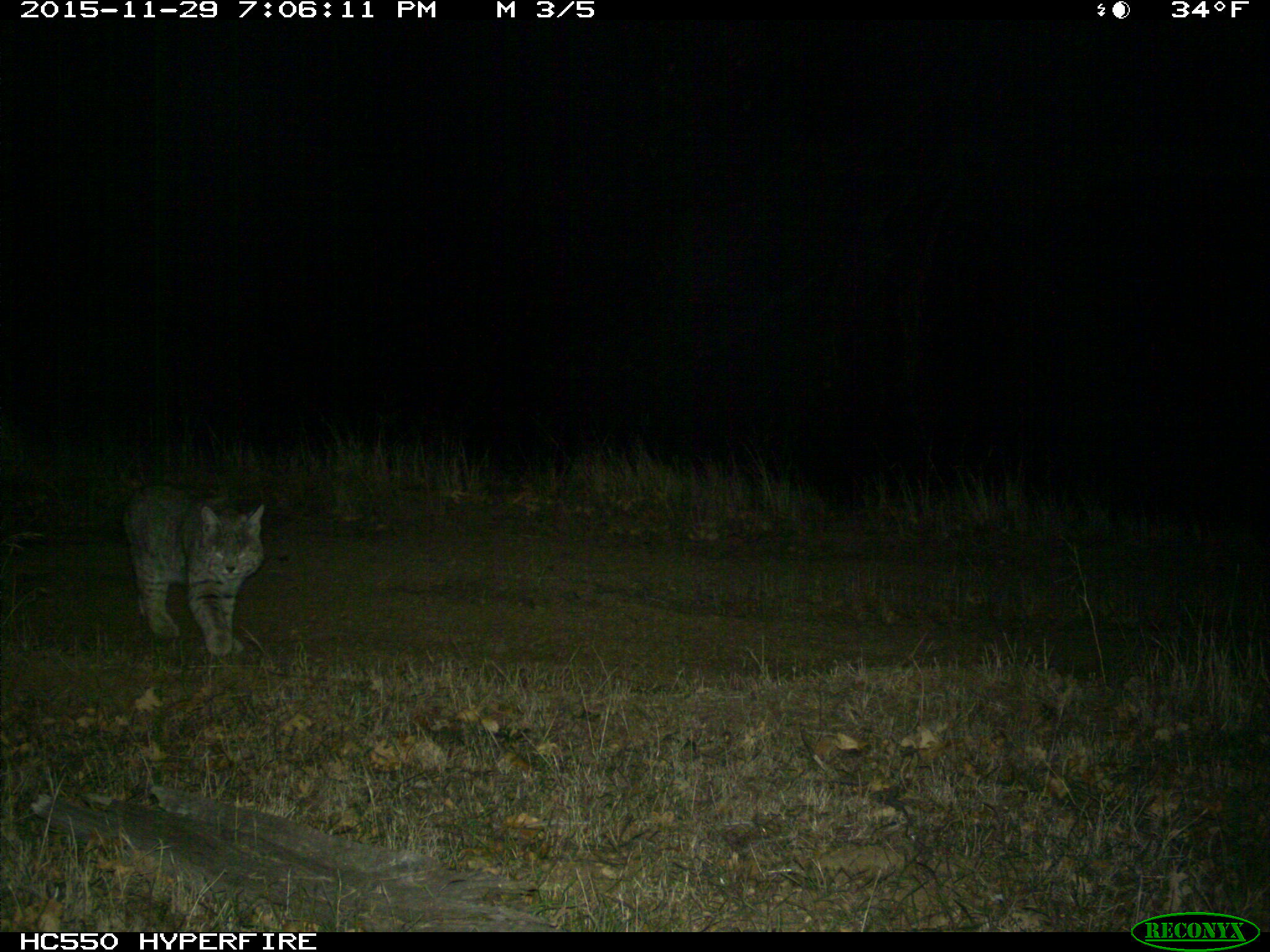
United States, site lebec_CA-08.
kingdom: Animalia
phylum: Chordata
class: Mammalia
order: Carnivora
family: Felidae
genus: Lynx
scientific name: Lynx rufus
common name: bobcat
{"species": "Lynx rufus (bobcat)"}